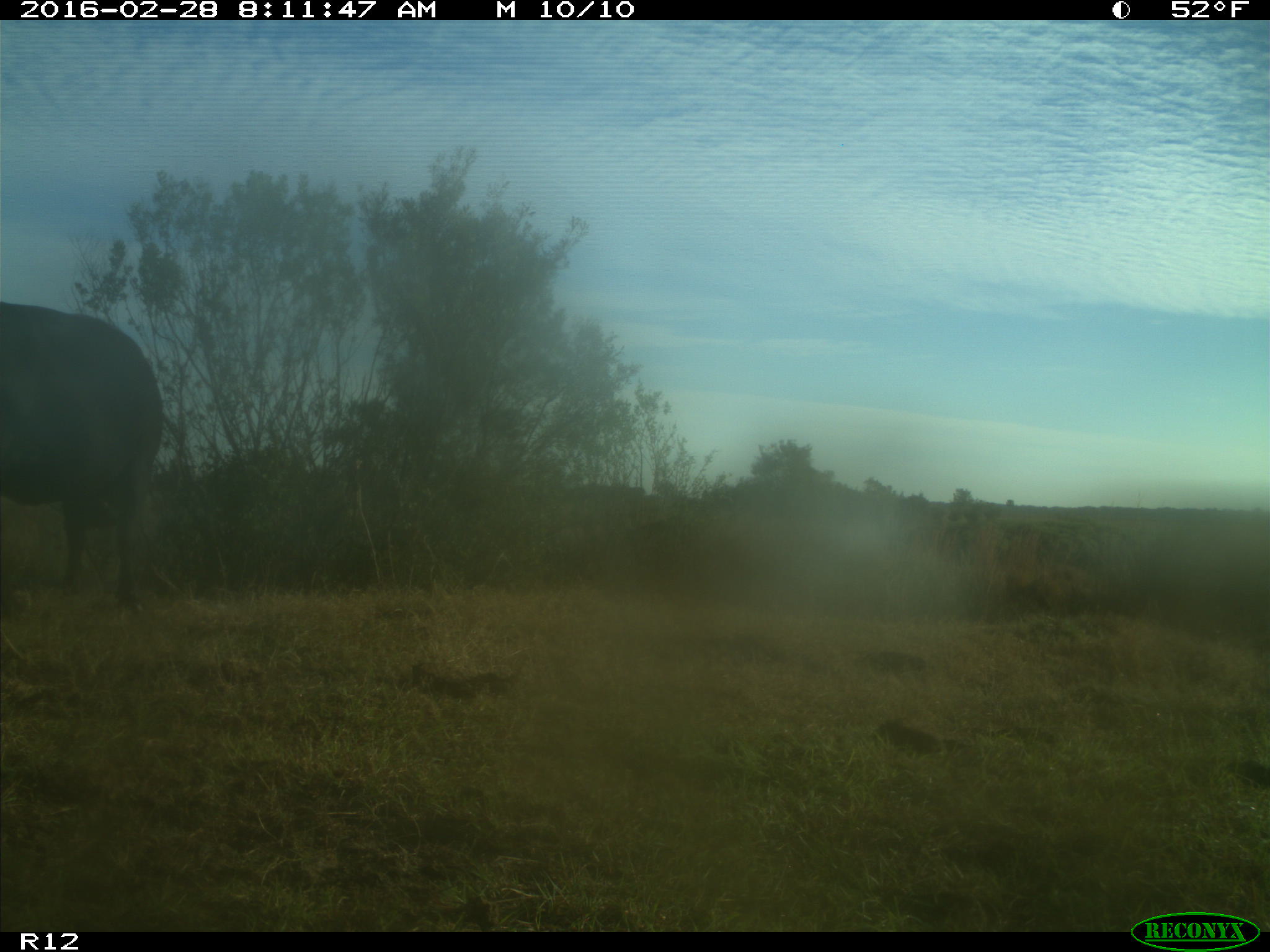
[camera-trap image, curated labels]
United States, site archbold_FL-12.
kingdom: Animalia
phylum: Chordata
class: Mammalia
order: Artiodactyla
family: Bovidae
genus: Bos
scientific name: Bos taurus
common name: domestic cow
Bos taurus (domestic cow).